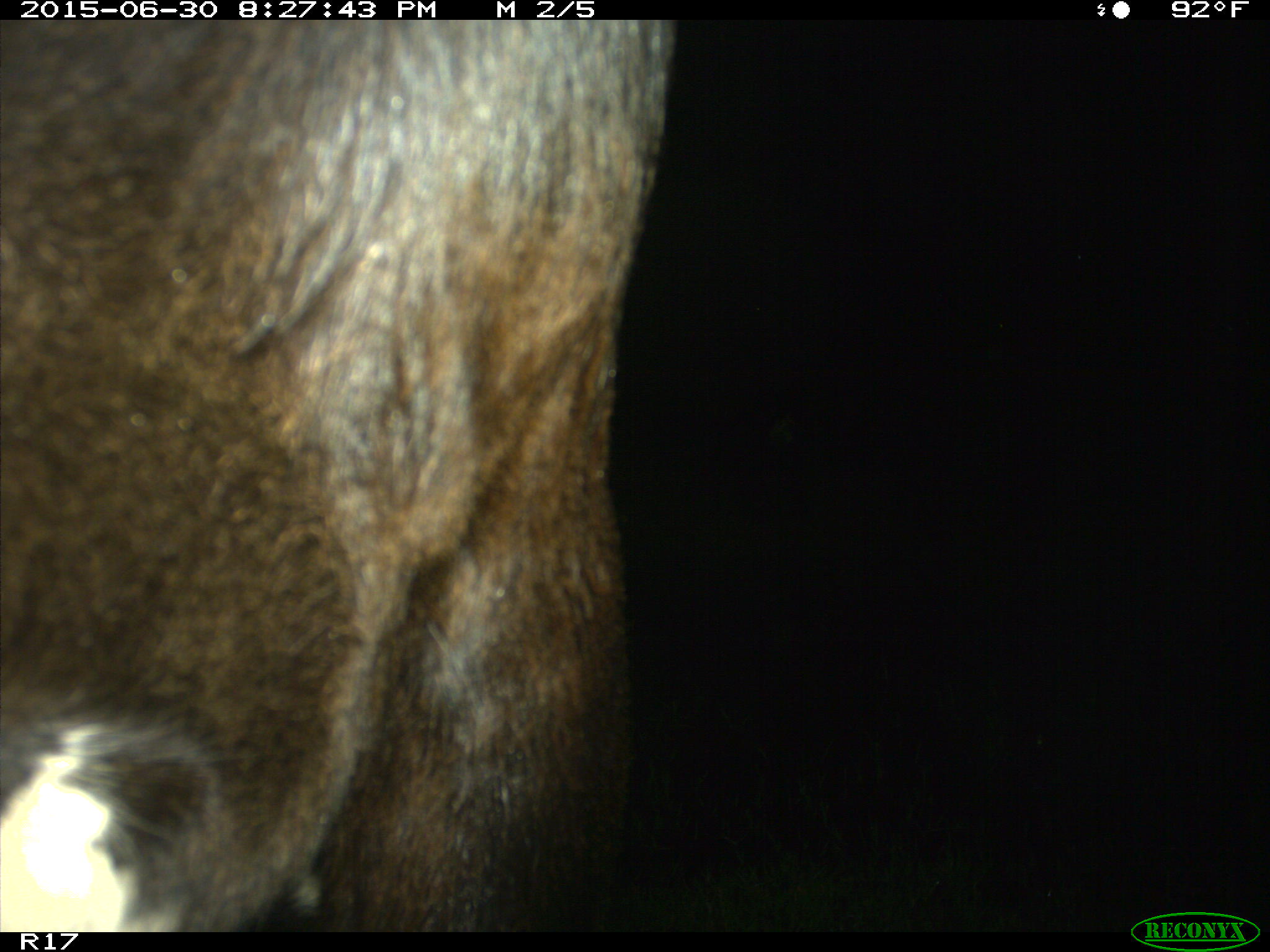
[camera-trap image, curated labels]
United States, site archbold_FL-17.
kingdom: Animalia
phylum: Chordata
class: Mammalia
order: Artiodactyla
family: Bovidae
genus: Bos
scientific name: Bos taurus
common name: domestic cow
Bos taurus (domestic cow).